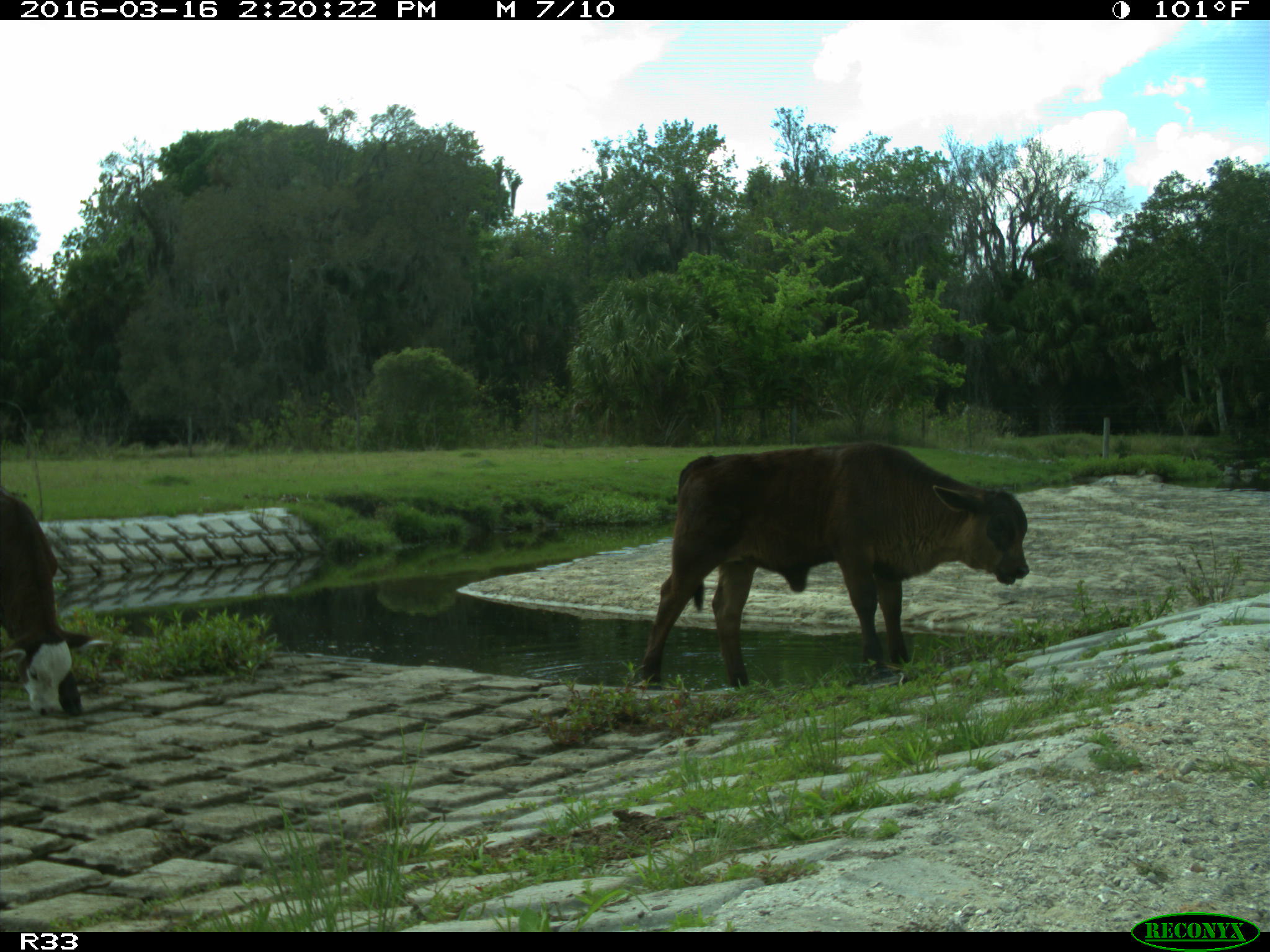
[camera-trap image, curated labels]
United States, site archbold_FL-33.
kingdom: Animalia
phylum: Chordata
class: Mammalia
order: Artiodactyla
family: Bovidae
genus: Bos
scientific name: Bos taurus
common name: domestic cow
Bos taurus (domestic cow).